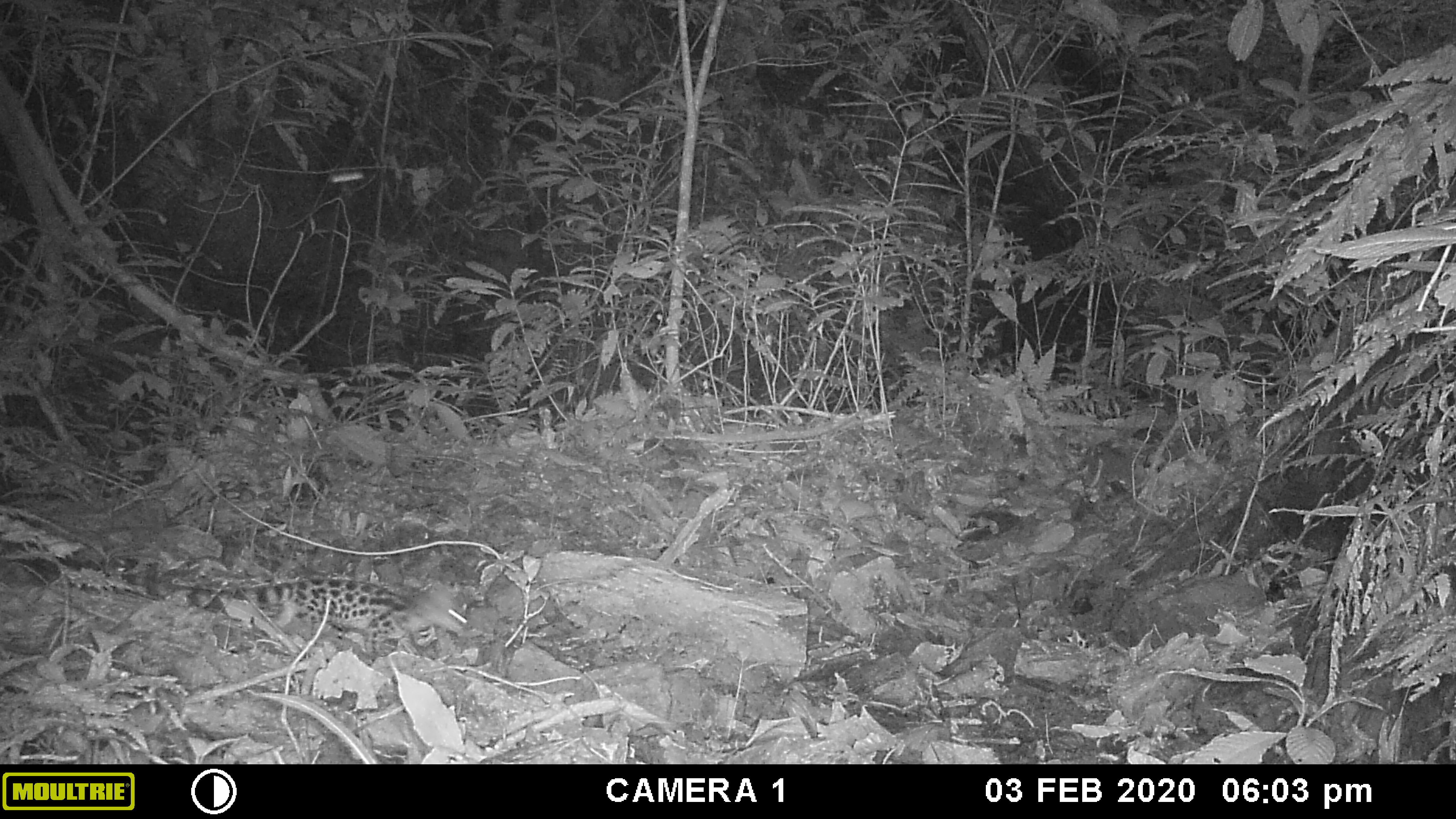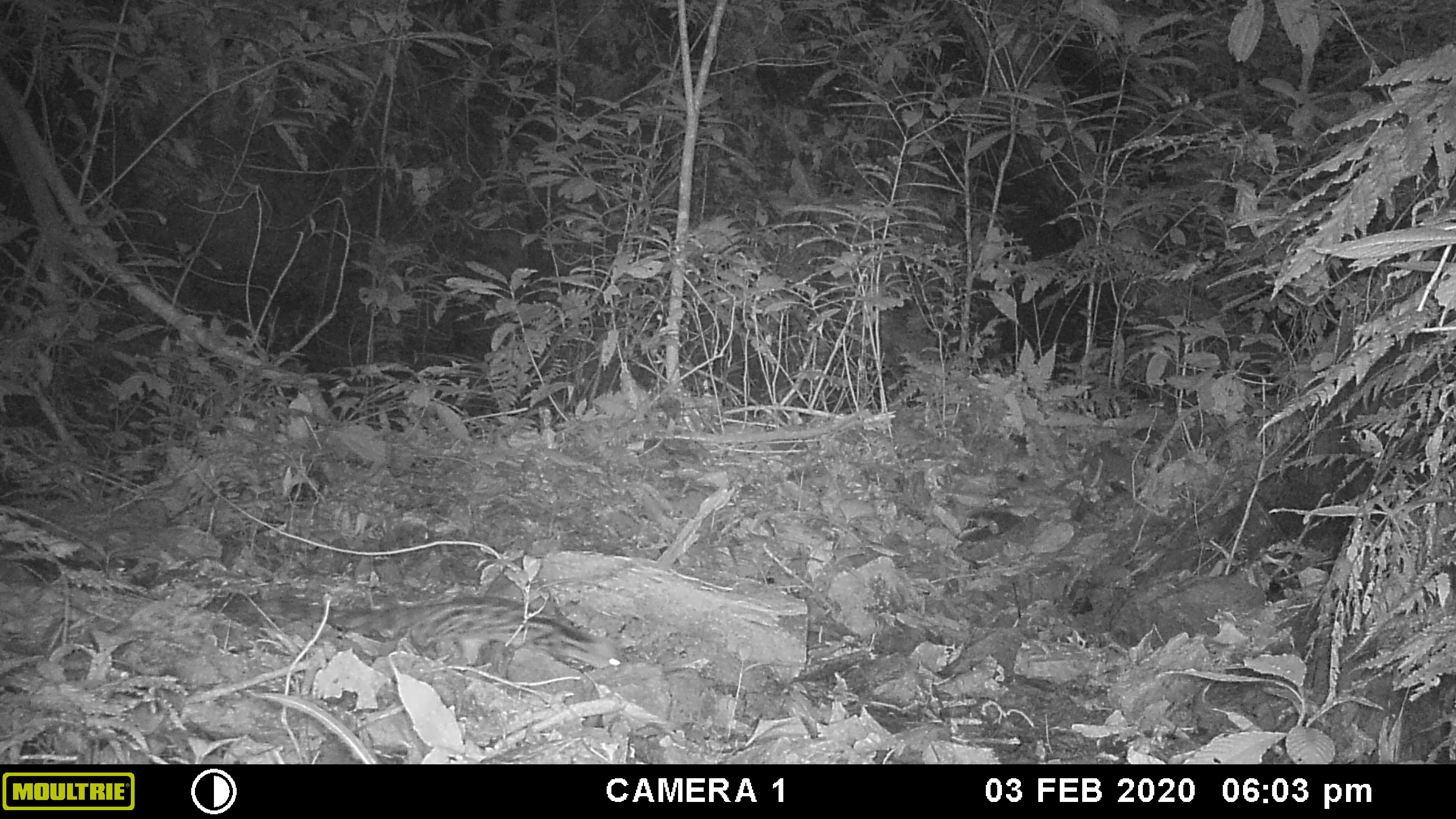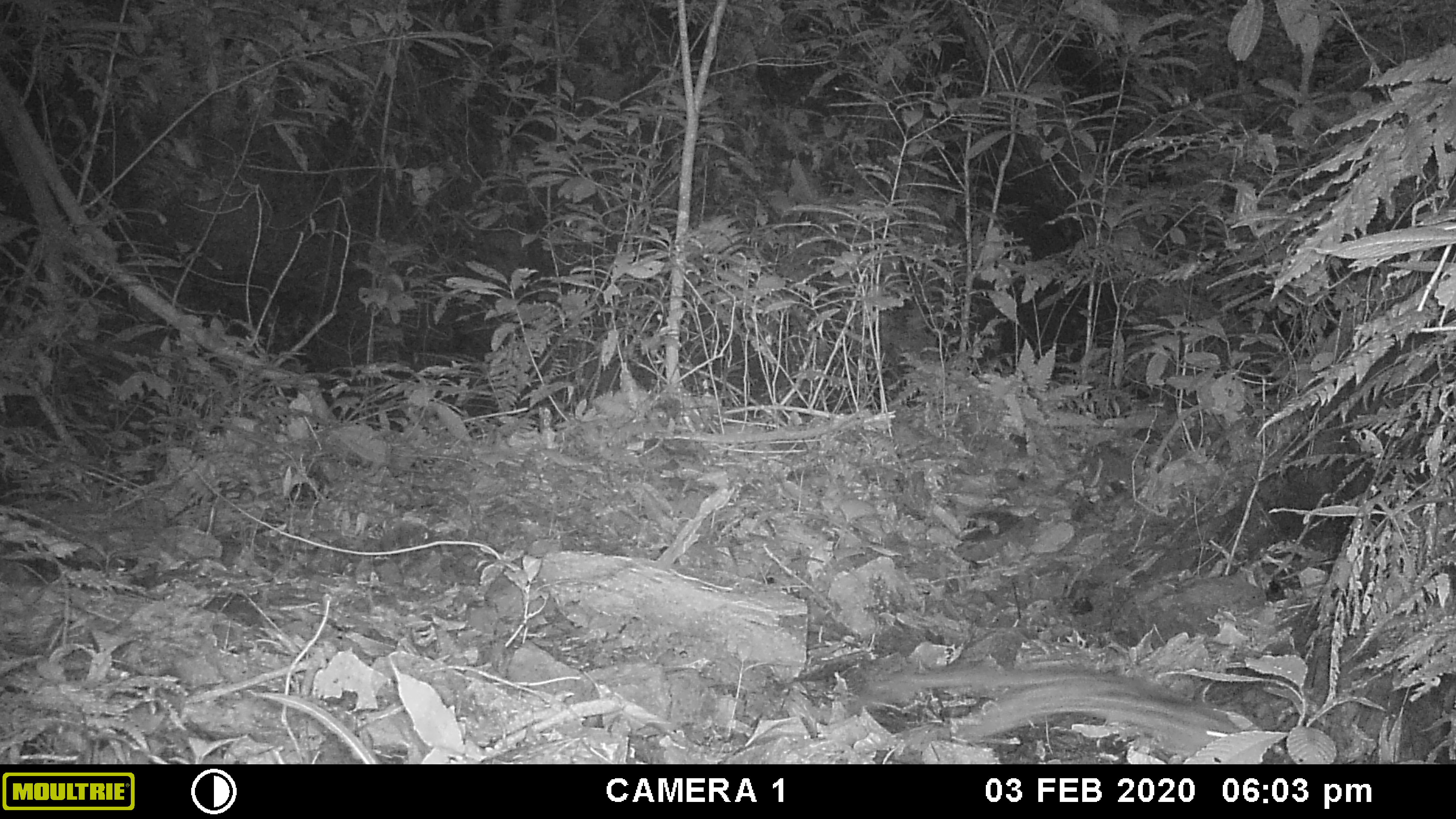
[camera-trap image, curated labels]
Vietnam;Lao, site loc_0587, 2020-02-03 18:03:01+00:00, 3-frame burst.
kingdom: Animalia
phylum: Chordata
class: Mammalia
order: Carnivora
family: Prionodontidae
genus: Prionodon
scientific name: Prionodon pardicolor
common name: spotted linsang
Spotted linsang (Prionodon pardicolor). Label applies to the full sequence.